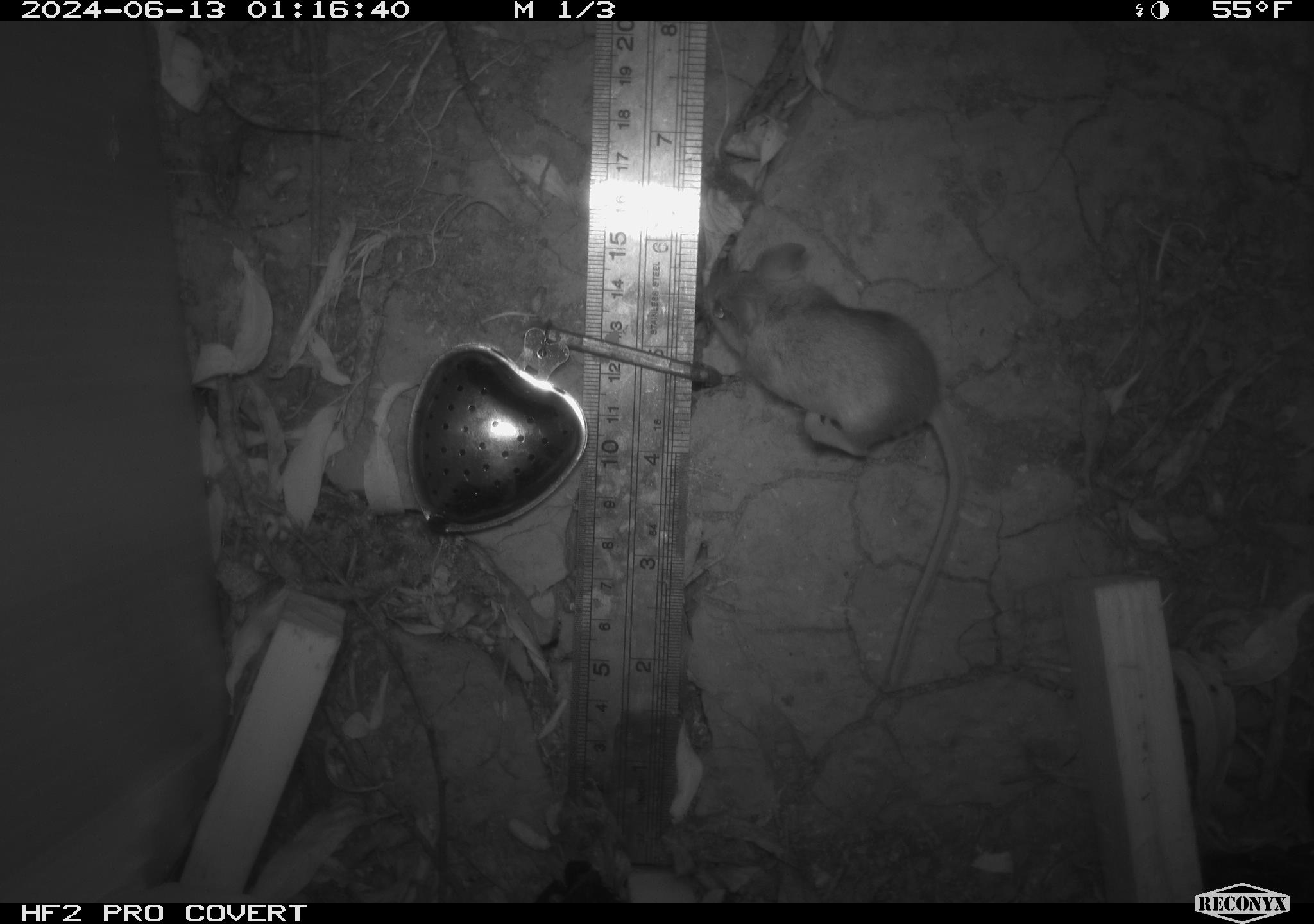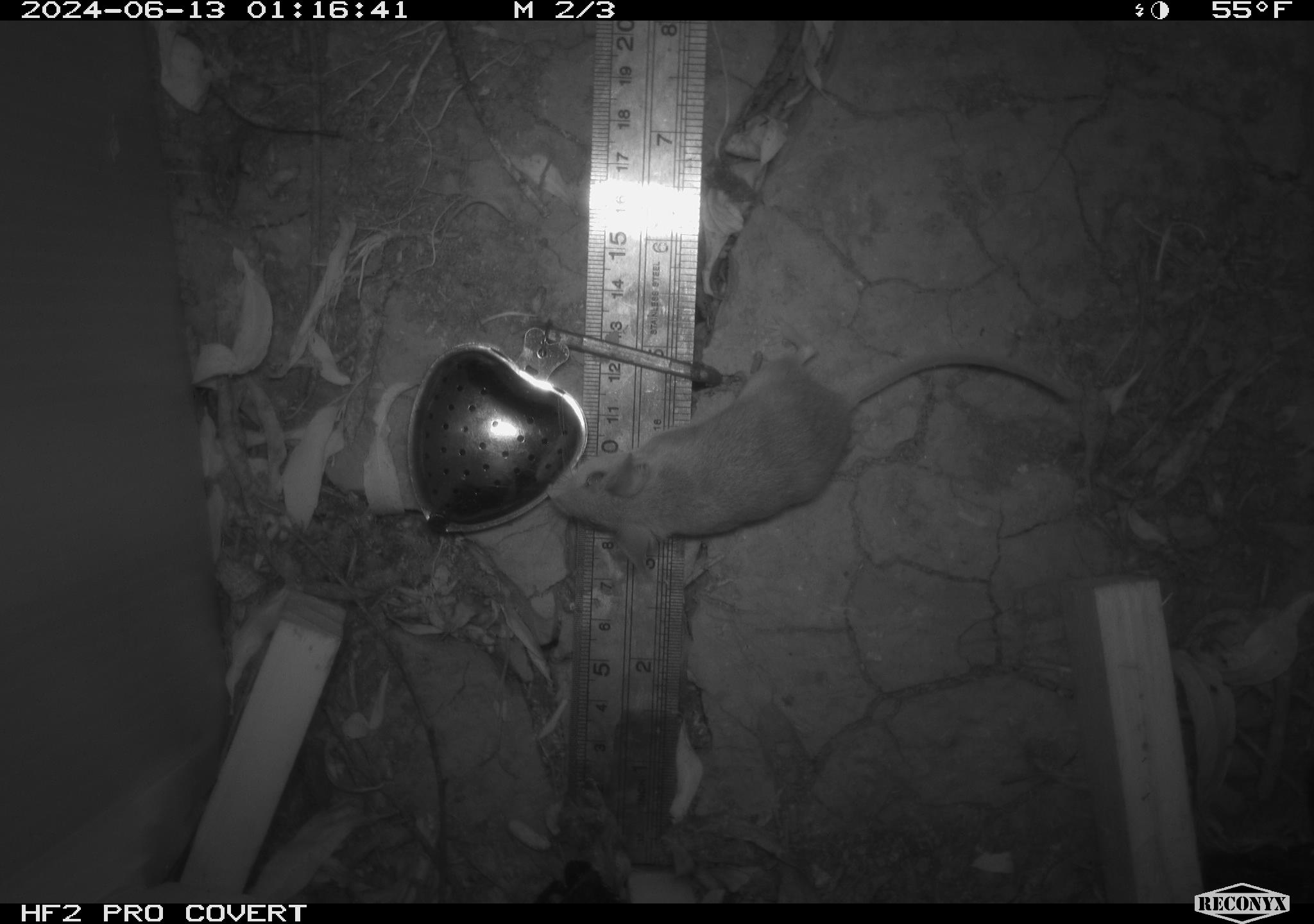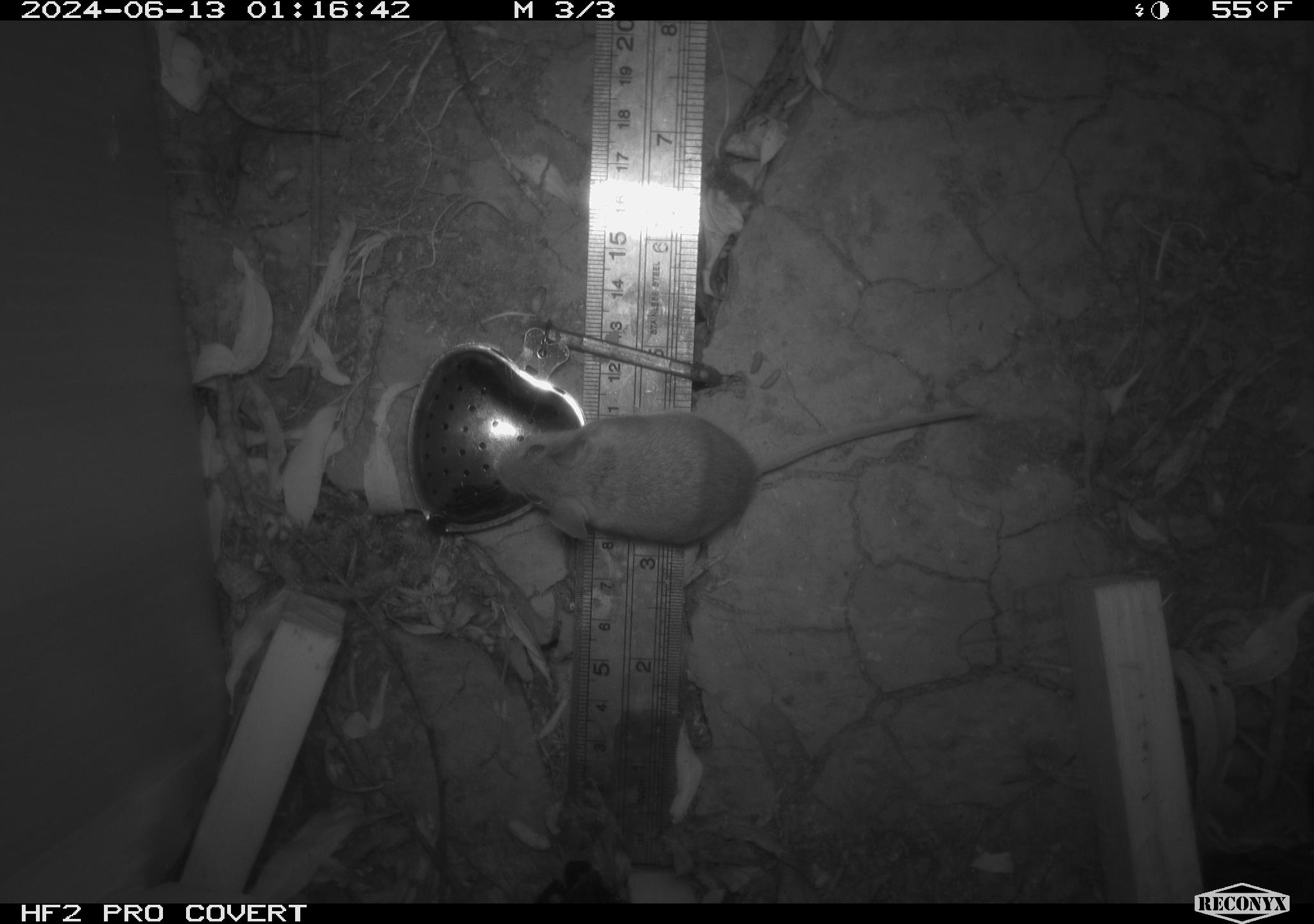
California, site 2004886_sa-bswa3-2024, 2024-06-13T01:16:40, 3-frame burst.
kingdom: Animalia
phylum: Chordata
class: Mammalia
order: Rodentia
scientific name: Rodentia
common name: mouse species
Mouse species (Rodentia).